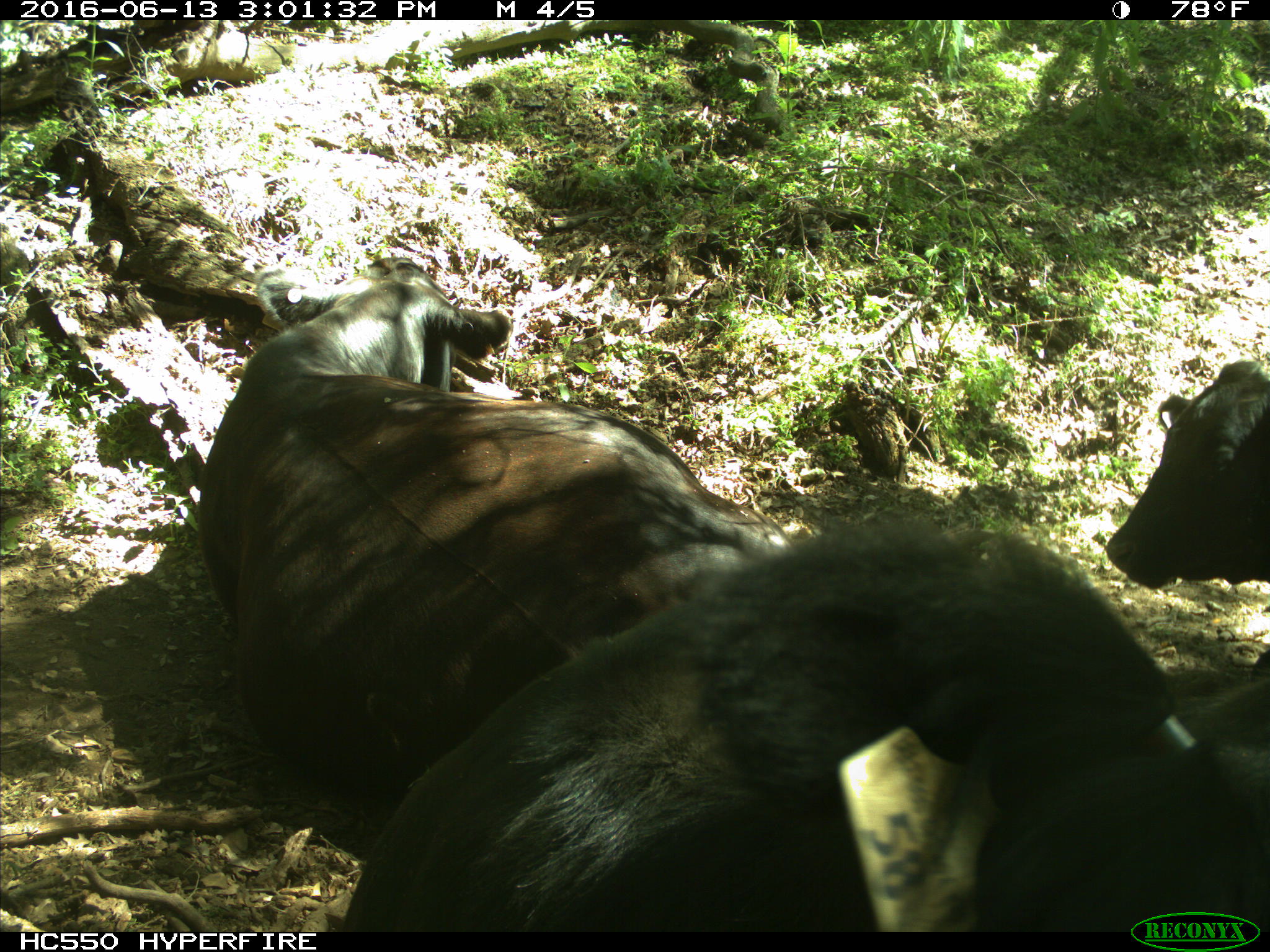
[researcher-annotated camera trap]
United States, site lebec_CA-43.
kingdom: Animalia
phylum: Chordata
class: Mammalia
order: Artiodactyla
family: Bovidae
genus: Bos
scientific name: Bos taurus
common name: domestic cow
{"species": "Bos taurus (domestic cow)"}